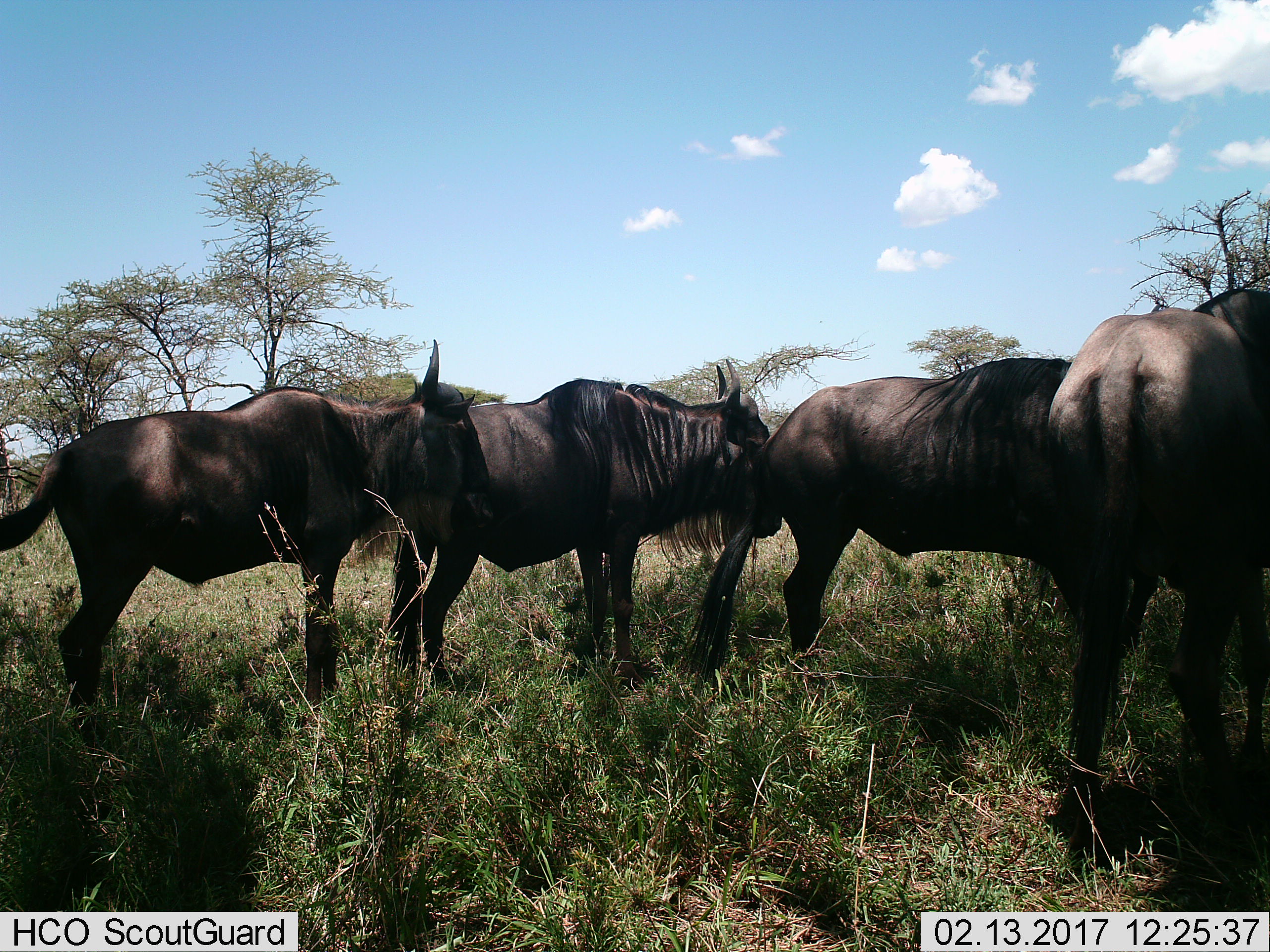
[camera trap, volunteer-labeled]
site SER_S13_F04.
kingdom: Animalia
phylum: Chordata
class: Mammalia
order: Artiodactyla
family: Bovidae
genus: Connochaetes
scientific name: Connochaetes taurinus taurinus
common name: blue wildebeest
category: wildebeestblue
Wildebeestblue (blue wildebeest) (Connochaetes taurinus taurinus), count 4. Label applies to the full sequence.